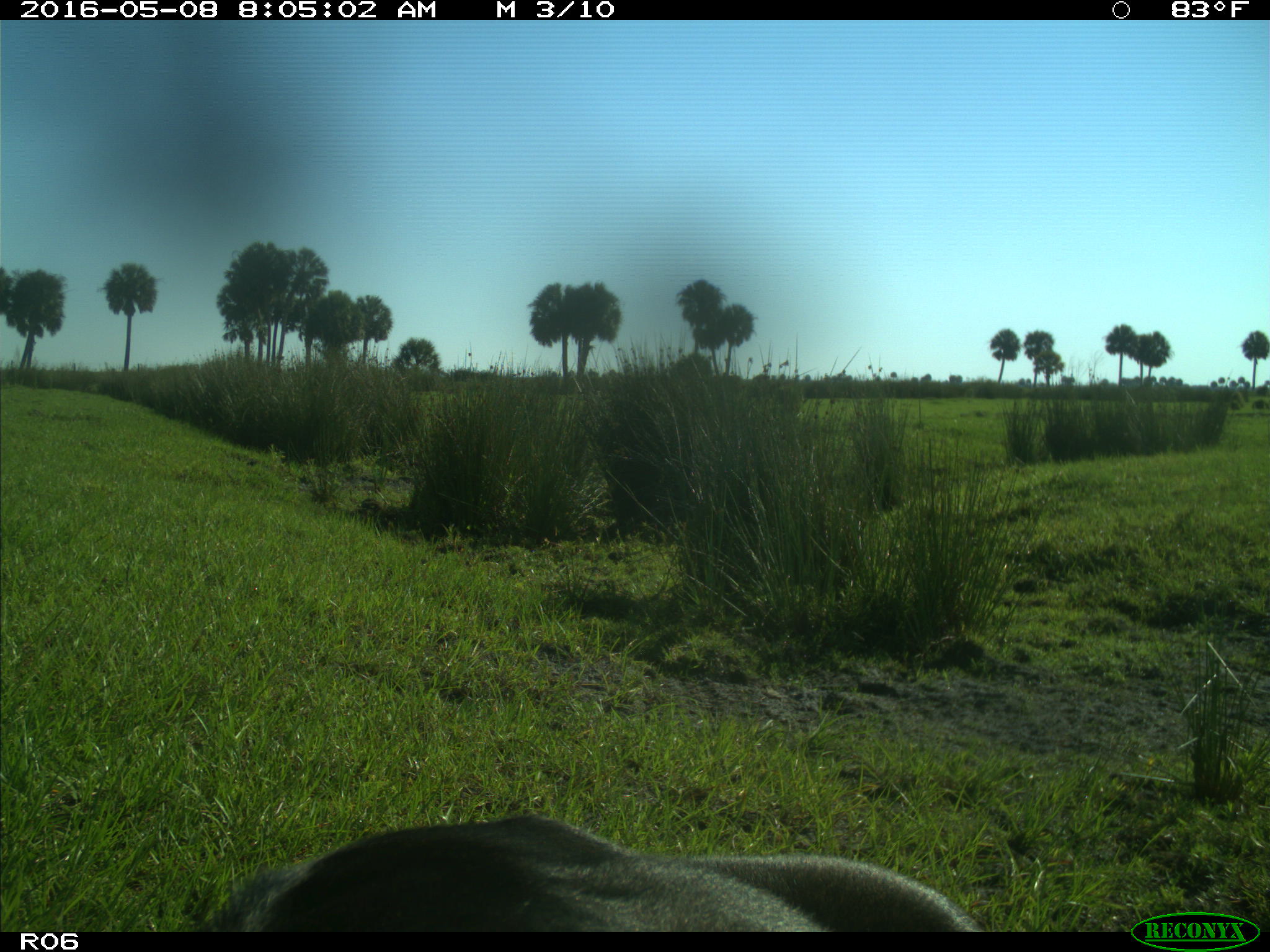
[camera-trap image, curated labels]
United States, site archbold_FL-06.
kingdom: Animalia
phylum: Chordata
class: Mammalia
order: Artiodactyla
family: Bovidae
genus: Bos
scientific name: Bos taurus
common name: domestic cow